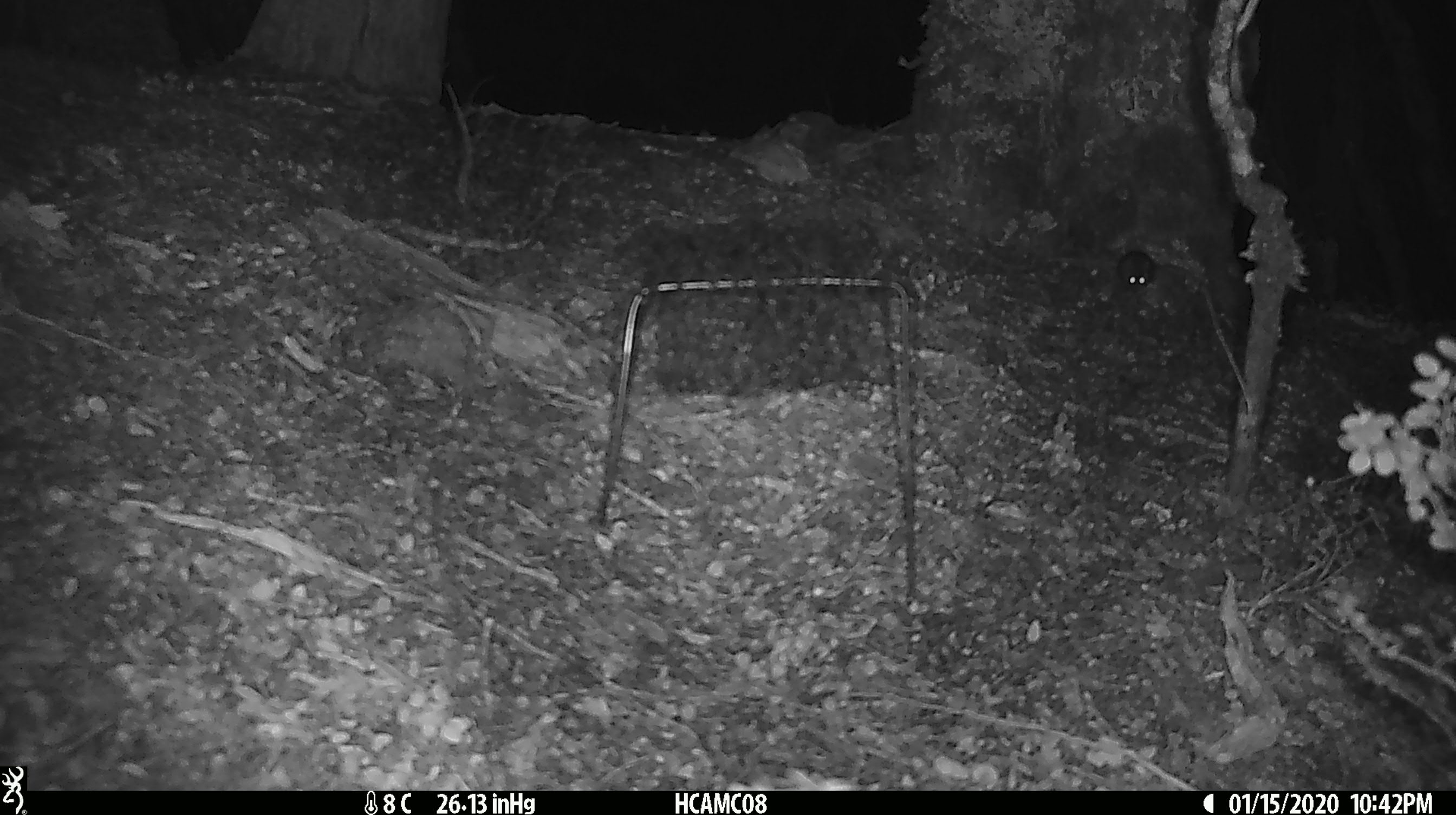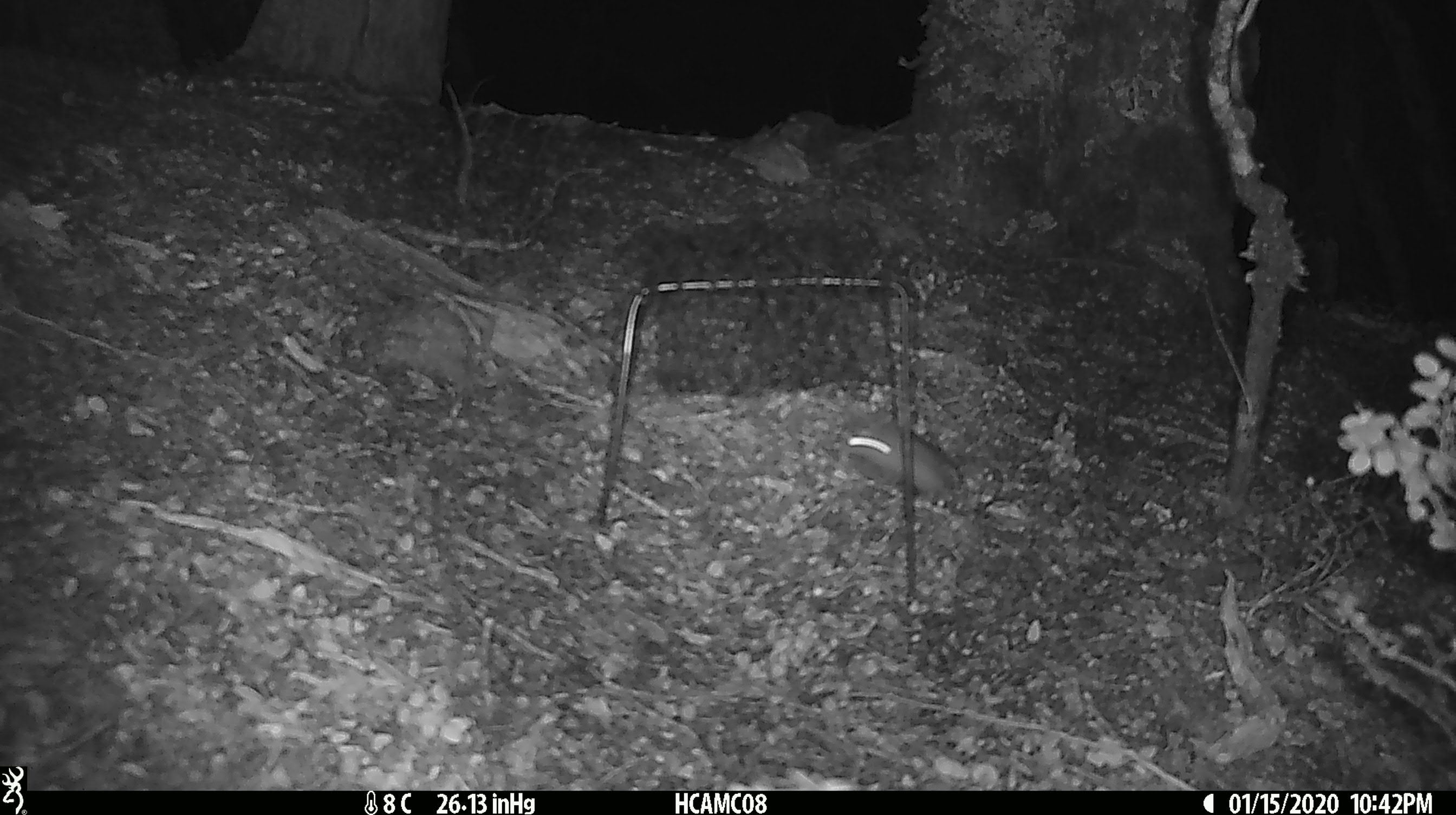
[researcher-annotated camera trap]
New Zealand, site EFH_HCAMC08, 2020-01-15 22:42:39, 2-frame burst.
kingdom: Animalia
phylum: Chordata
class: Mammalia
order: Rodentia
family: Muridae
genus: Mus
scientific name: Mus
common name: mouse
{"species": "mouse (Mus)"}